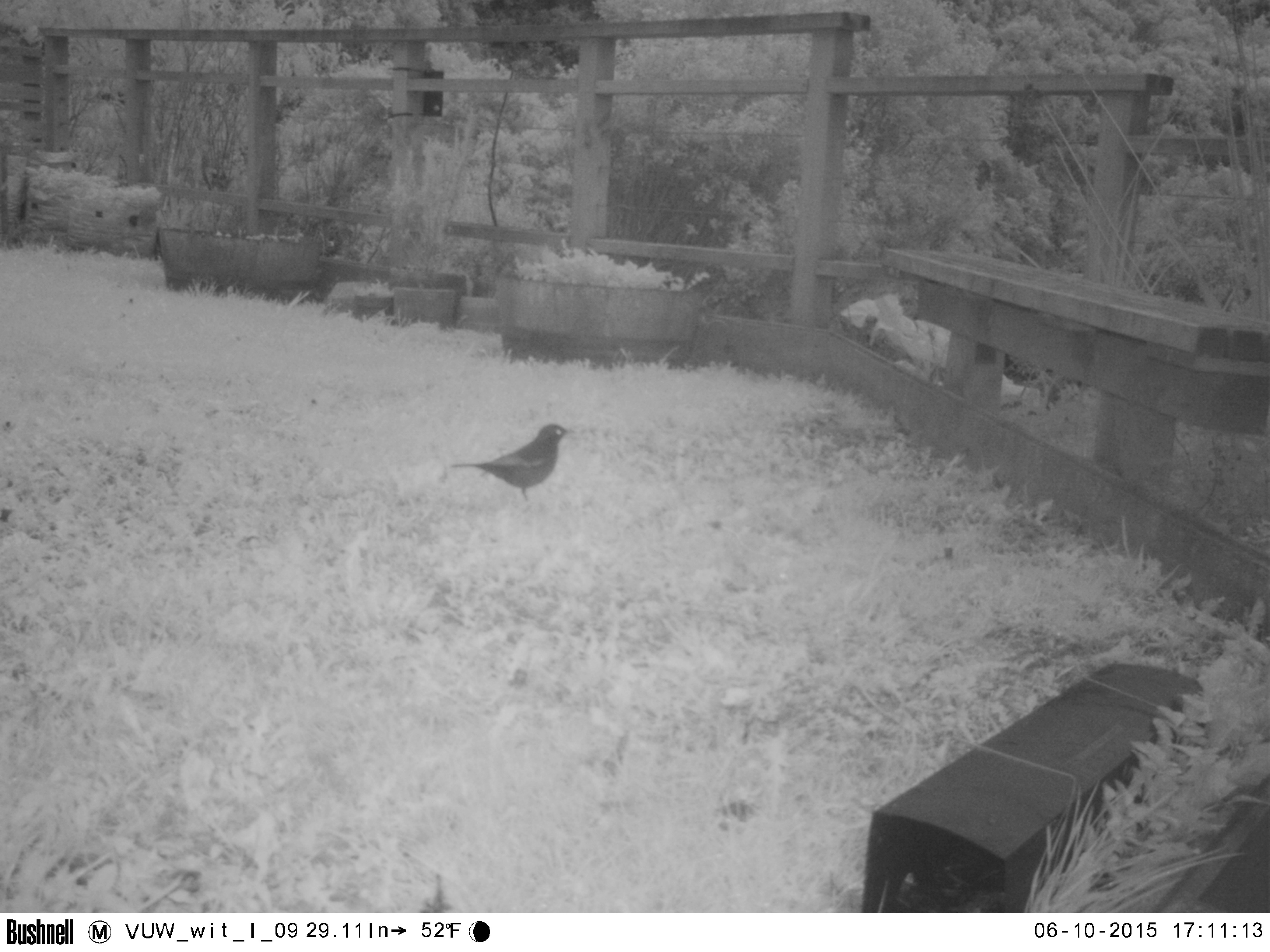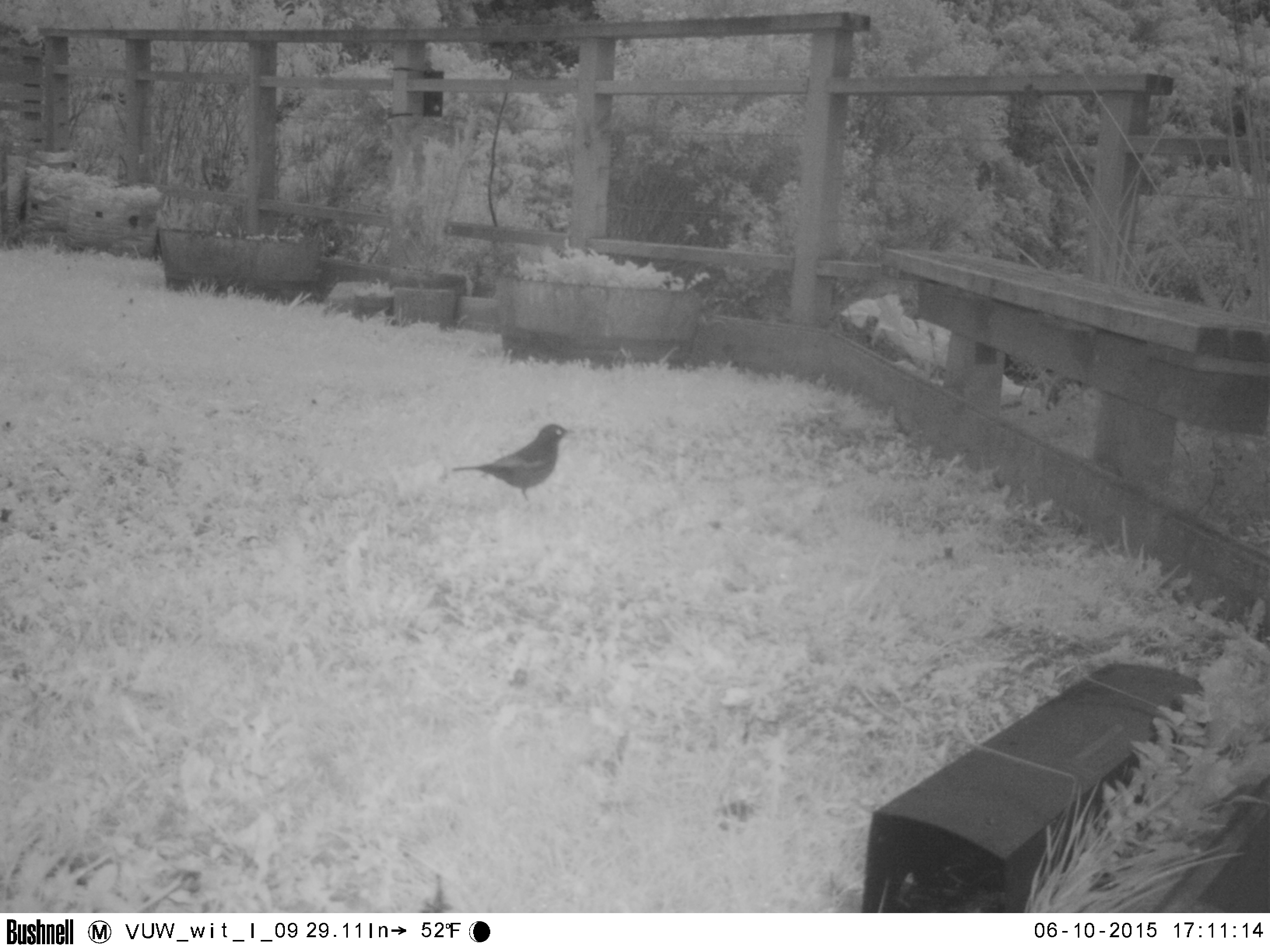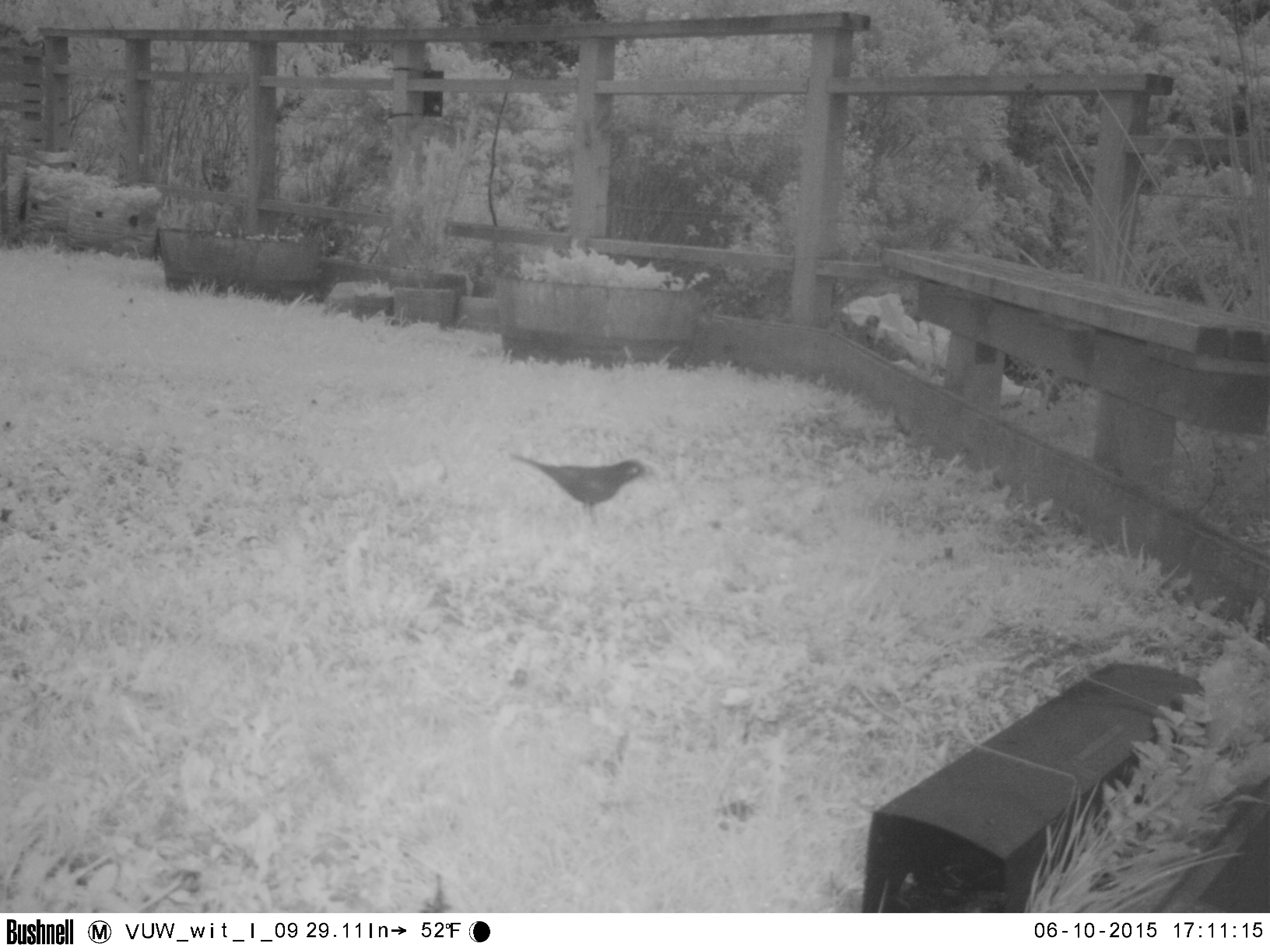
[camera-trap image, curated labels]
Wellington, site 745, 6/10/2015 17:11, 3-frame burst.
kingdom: Animalia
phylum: Chordata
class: Aves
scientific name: Aves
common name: bird